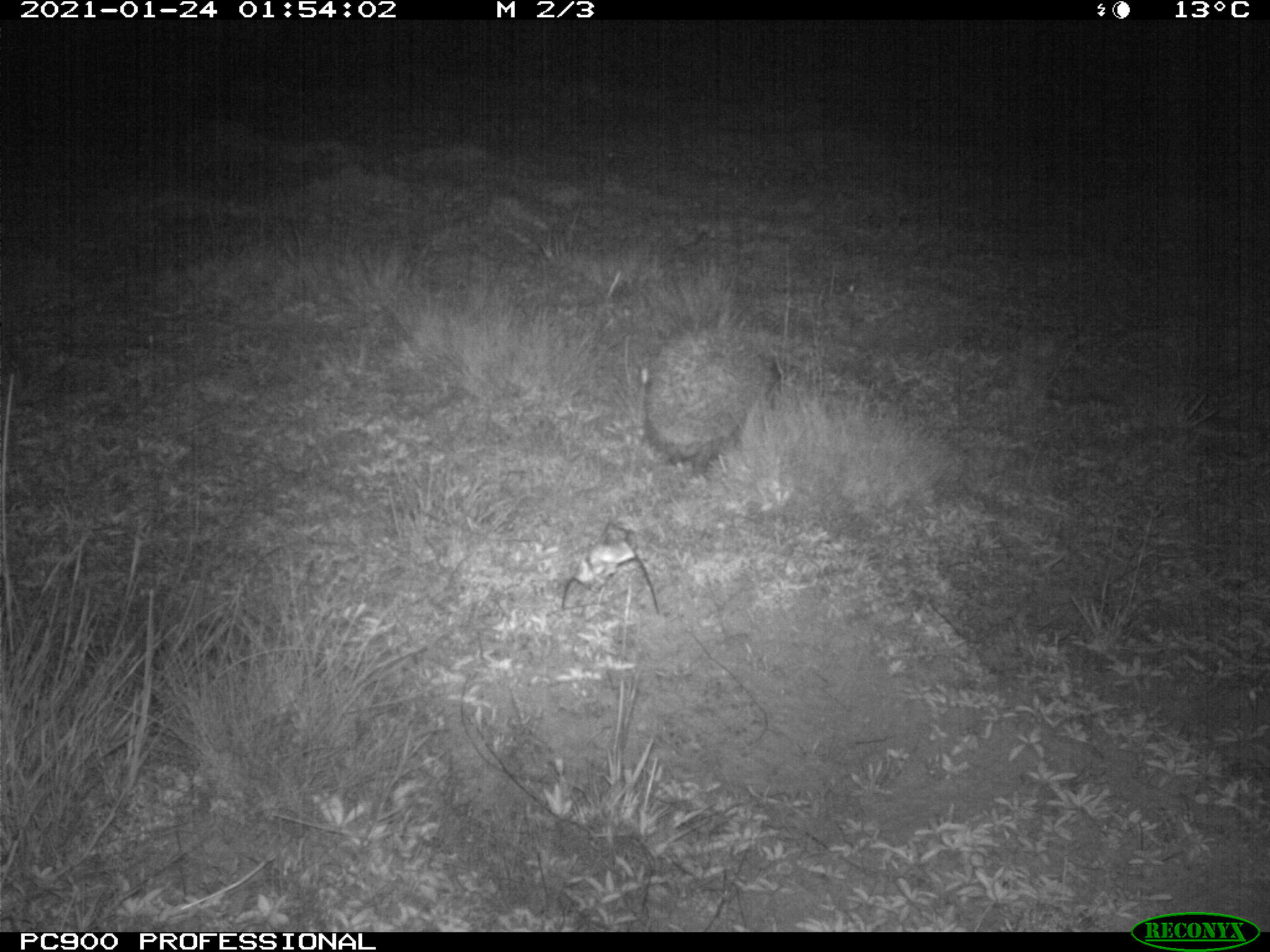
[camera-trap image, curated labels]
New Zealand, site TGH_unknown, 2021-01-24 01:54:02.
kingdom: Animalia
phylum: Chordata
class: Mammalia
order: Eulipotyphla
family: Erinaceidae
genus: Erinaceus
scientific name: Erinaceus europaeus europaeus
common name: european hedgehog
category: hedgehog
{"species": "hedgehog (european hedgehog) (Erinaceus europaeus europaeus)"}